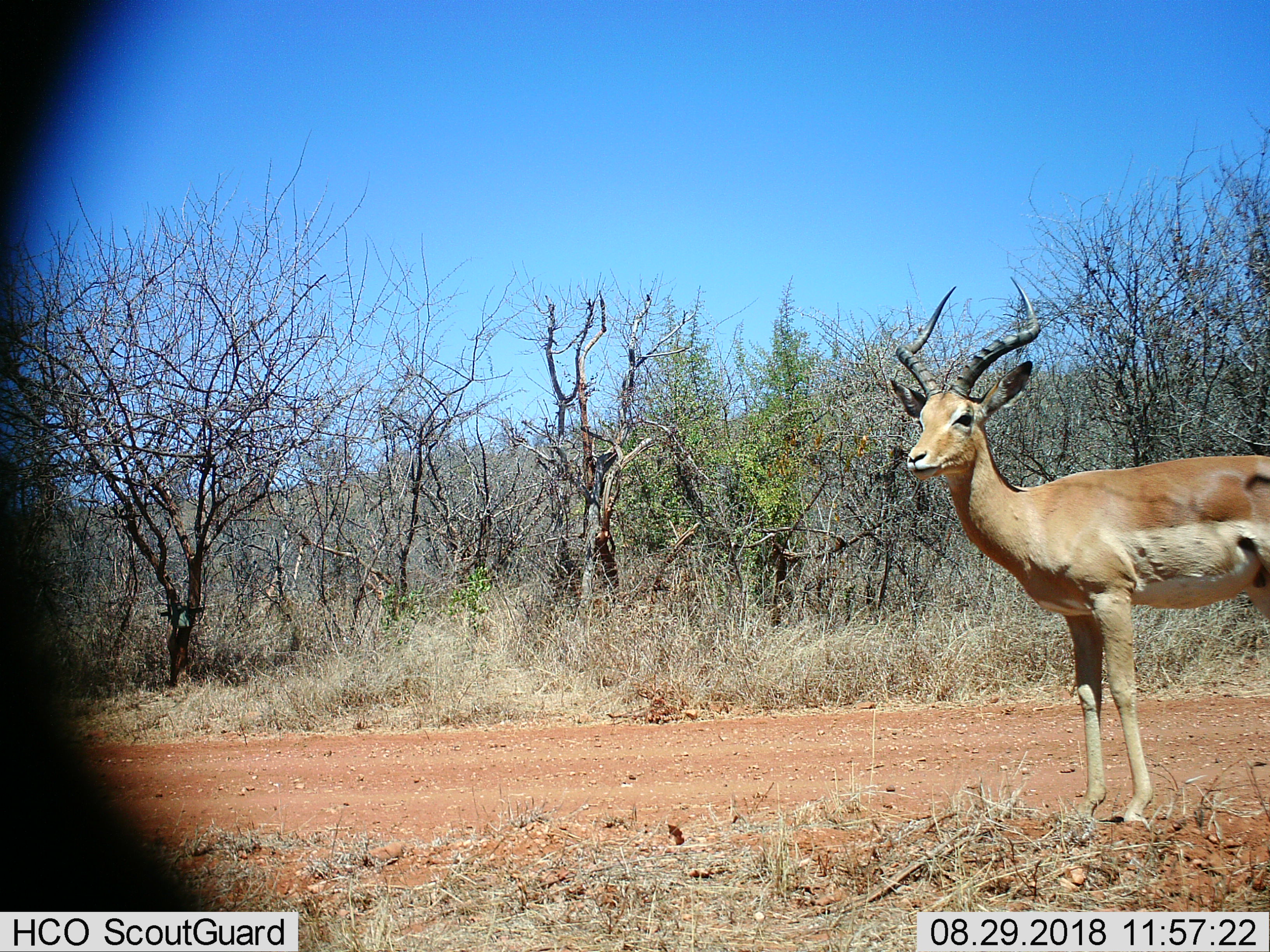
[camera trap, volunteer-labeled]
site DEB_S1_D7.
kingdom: Animalia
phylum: Chordata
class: Mammalia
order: Artiodactyla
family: Bovidae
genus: Aepyceros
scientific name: Aepyceros melampus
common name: impala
Impala (Aepyceros melampus), count 1. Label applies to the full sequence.